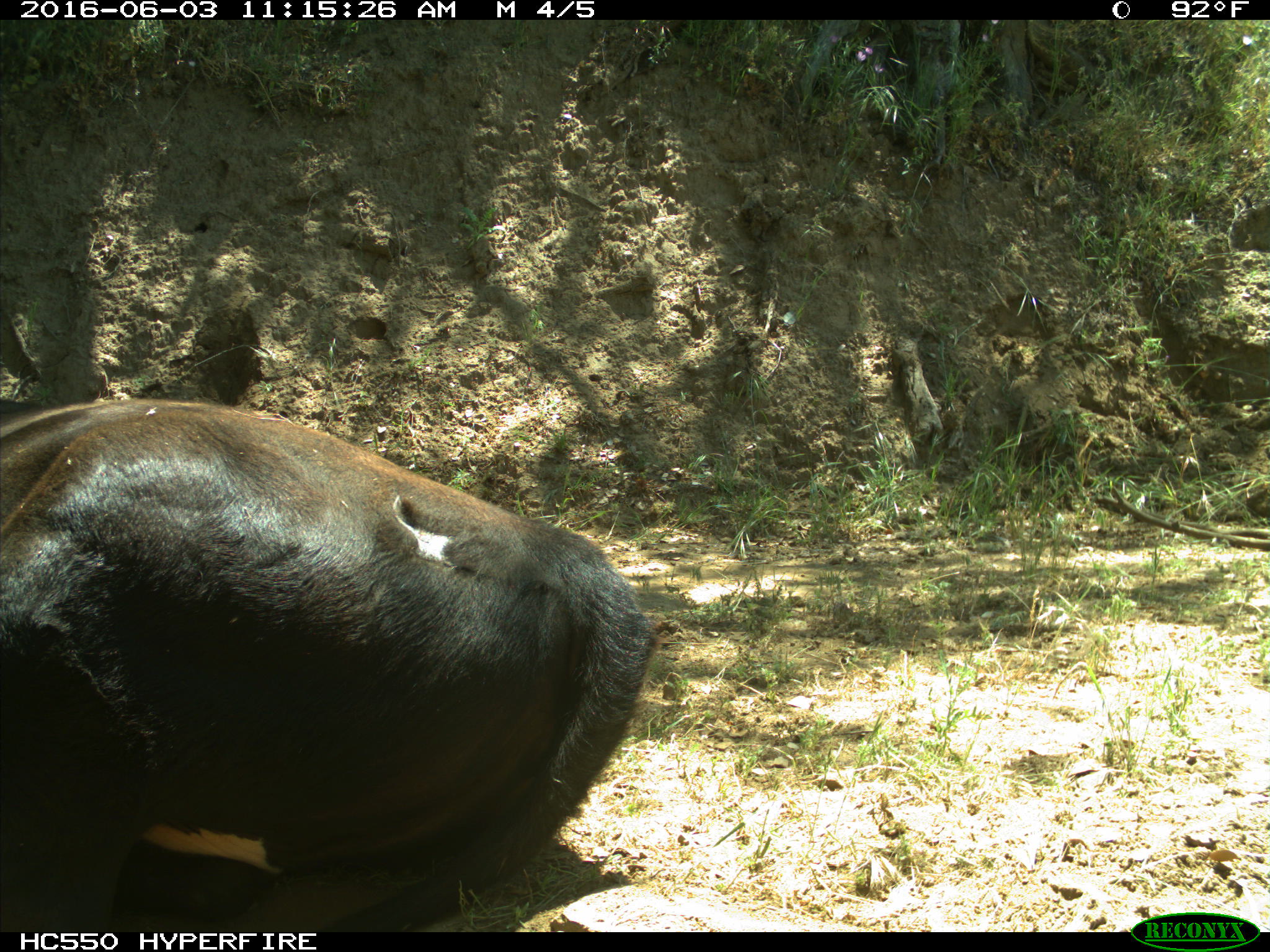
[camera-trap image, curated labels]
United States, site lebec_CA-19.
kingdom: Animalia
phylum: Chordata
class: Mammalia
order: Artiodactyla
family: Bovidae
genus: Bos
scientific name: Bos taurus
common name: domestic cow